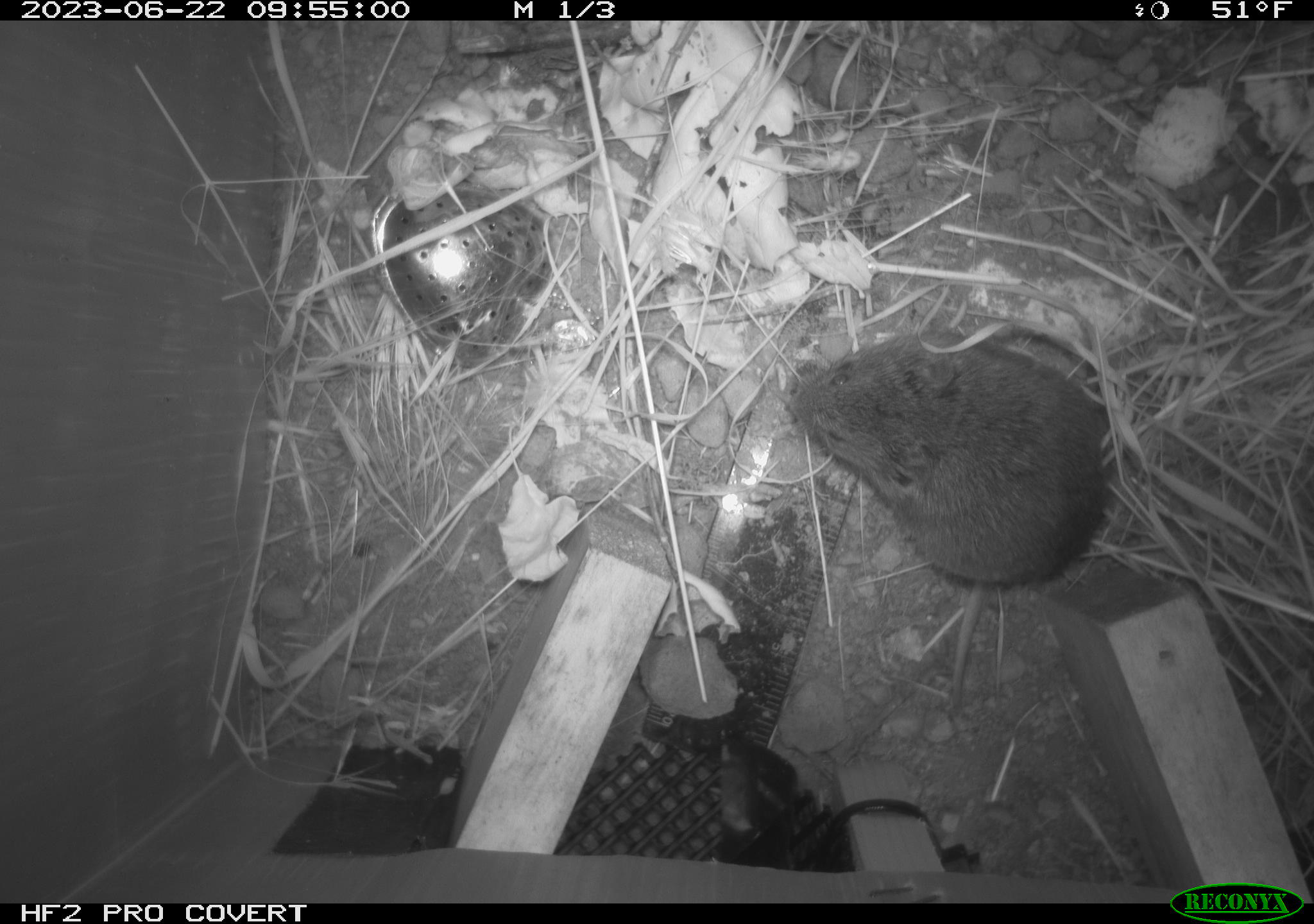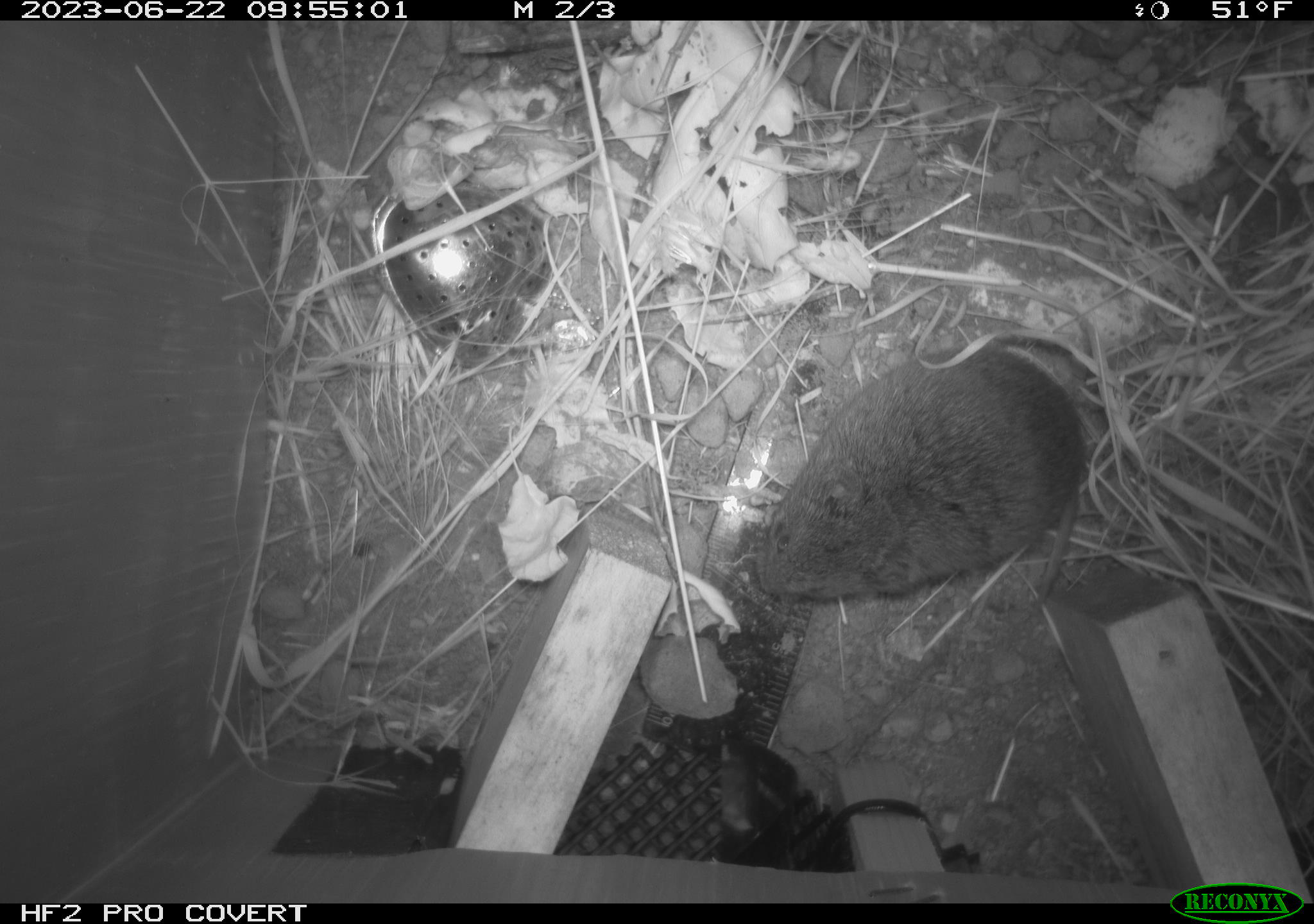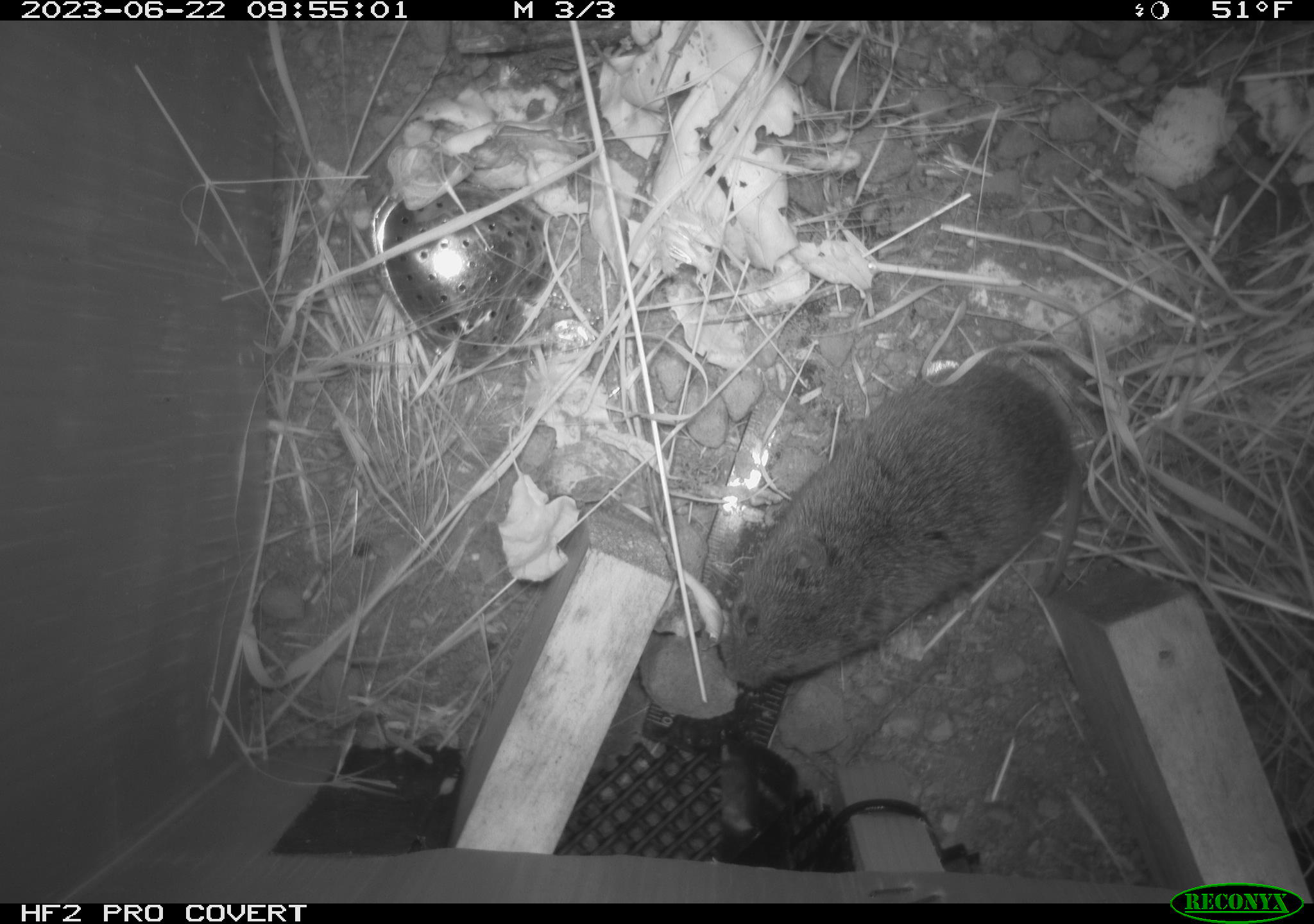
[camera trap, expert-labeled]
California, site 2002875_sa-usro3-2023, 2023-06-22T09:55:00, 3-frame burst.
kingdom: Animalia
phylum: Chordata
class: Mammalia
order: Rodentia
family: Cricetidae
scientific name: Arvicolinae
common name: voles, lemmings, and muskrats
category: arvicolinae subfamily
Arvicolinae subfamily (voles, lemmings, and muskrats) (Arvicolinae).